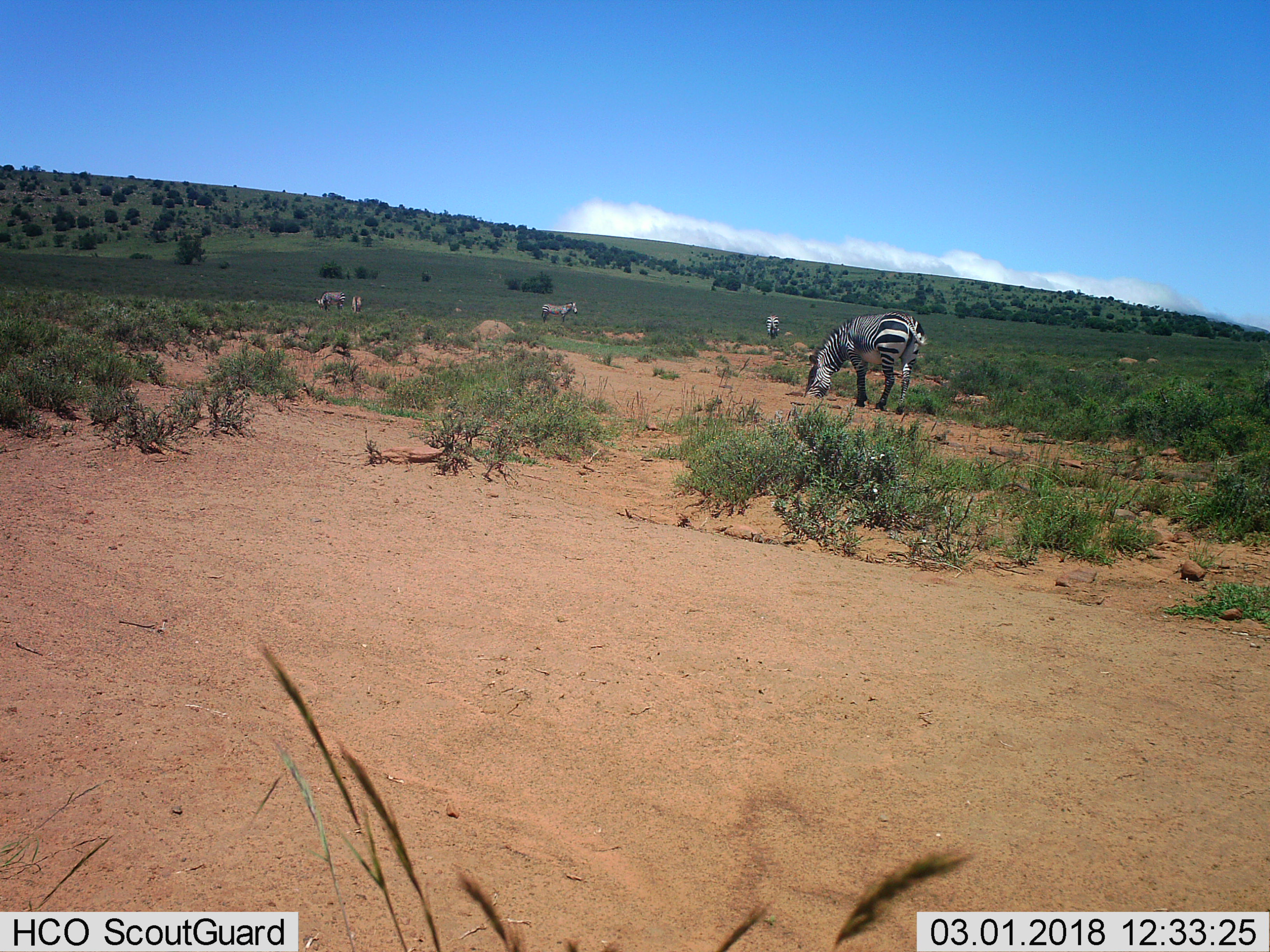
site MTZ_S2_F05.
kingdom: Animalia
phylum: Chordata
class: Mammalia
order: Perissodactyla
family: Equidae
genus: Equus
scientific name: Equus zebra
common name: mountain zebra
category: zebramountain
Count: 5.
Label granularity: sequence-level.